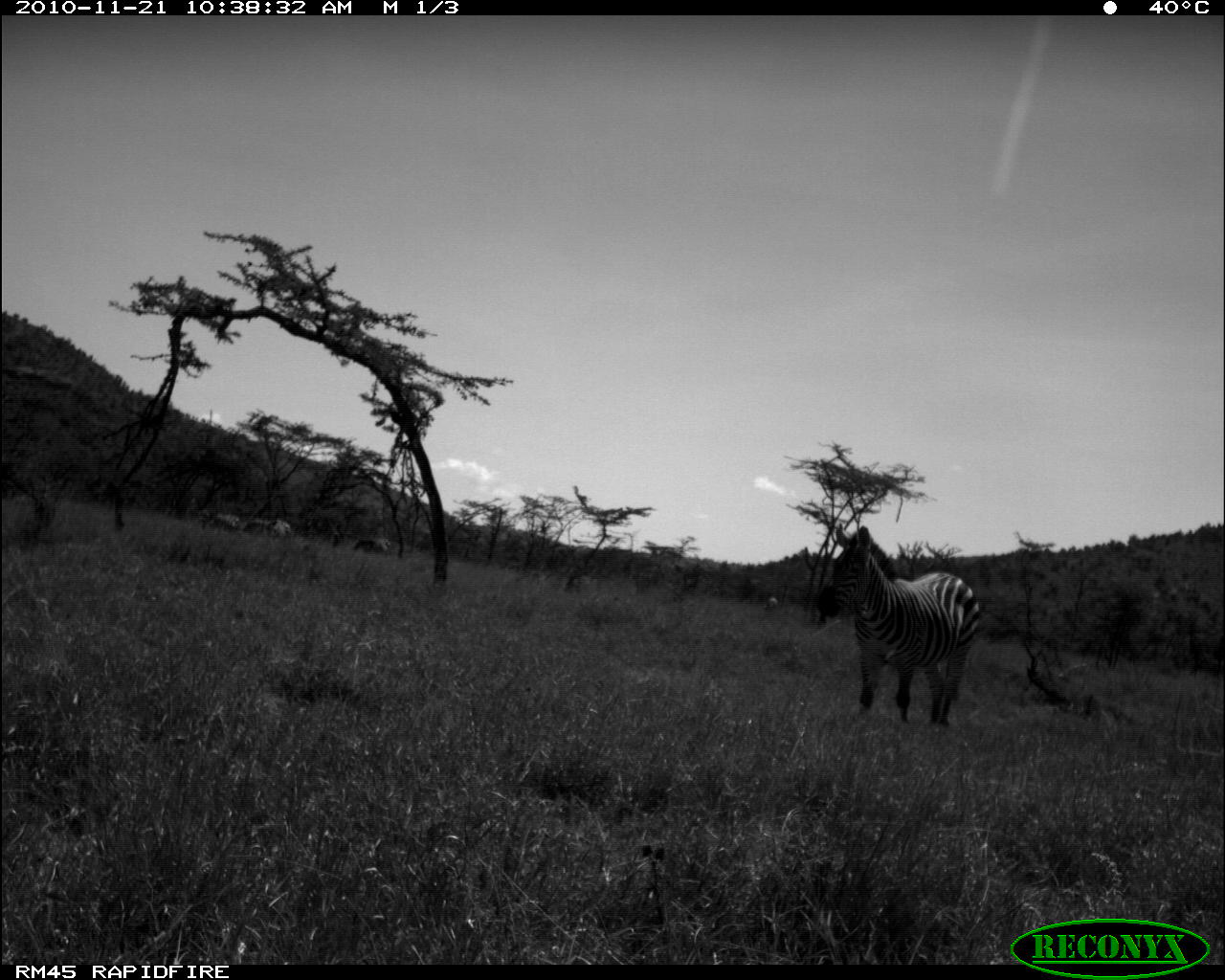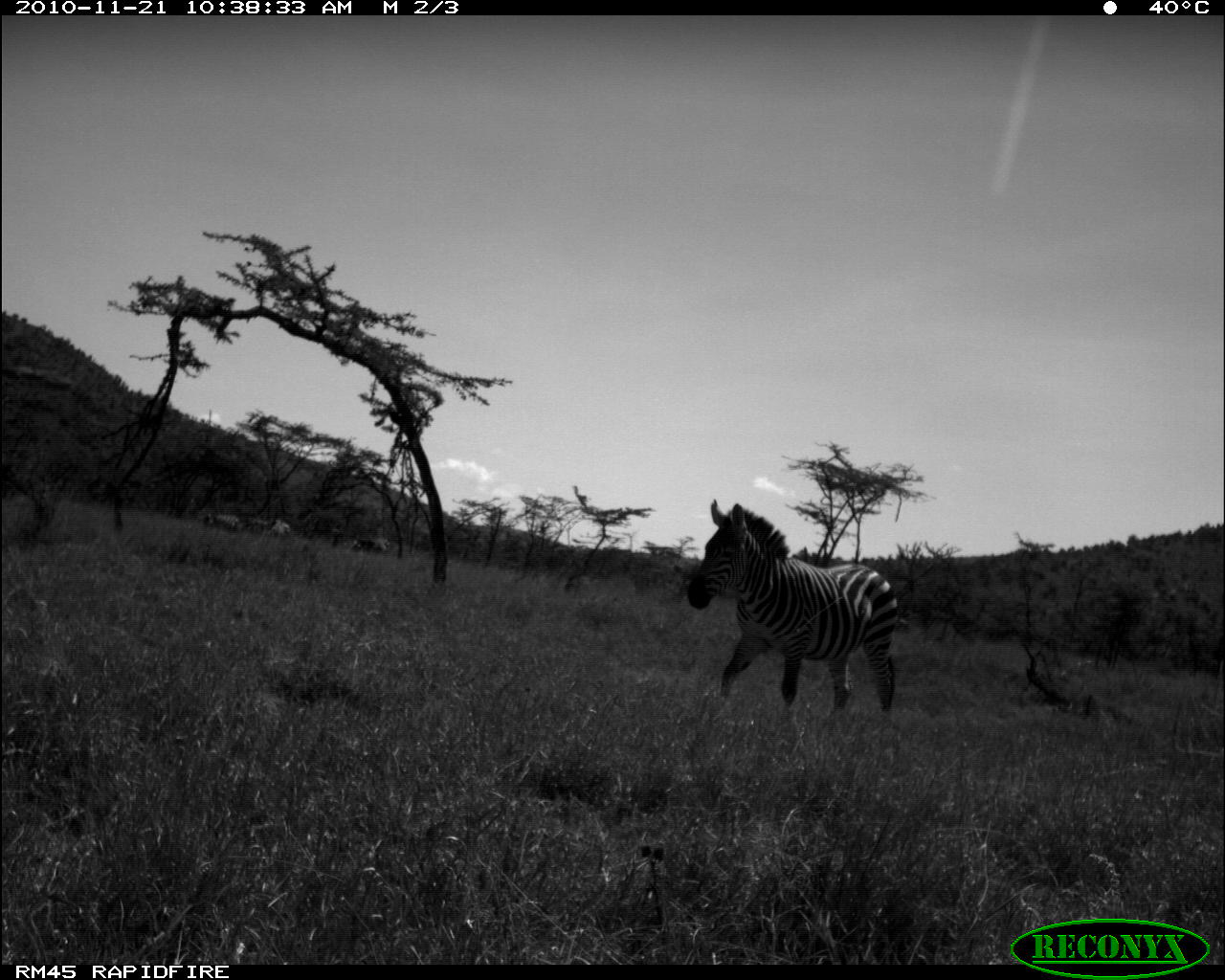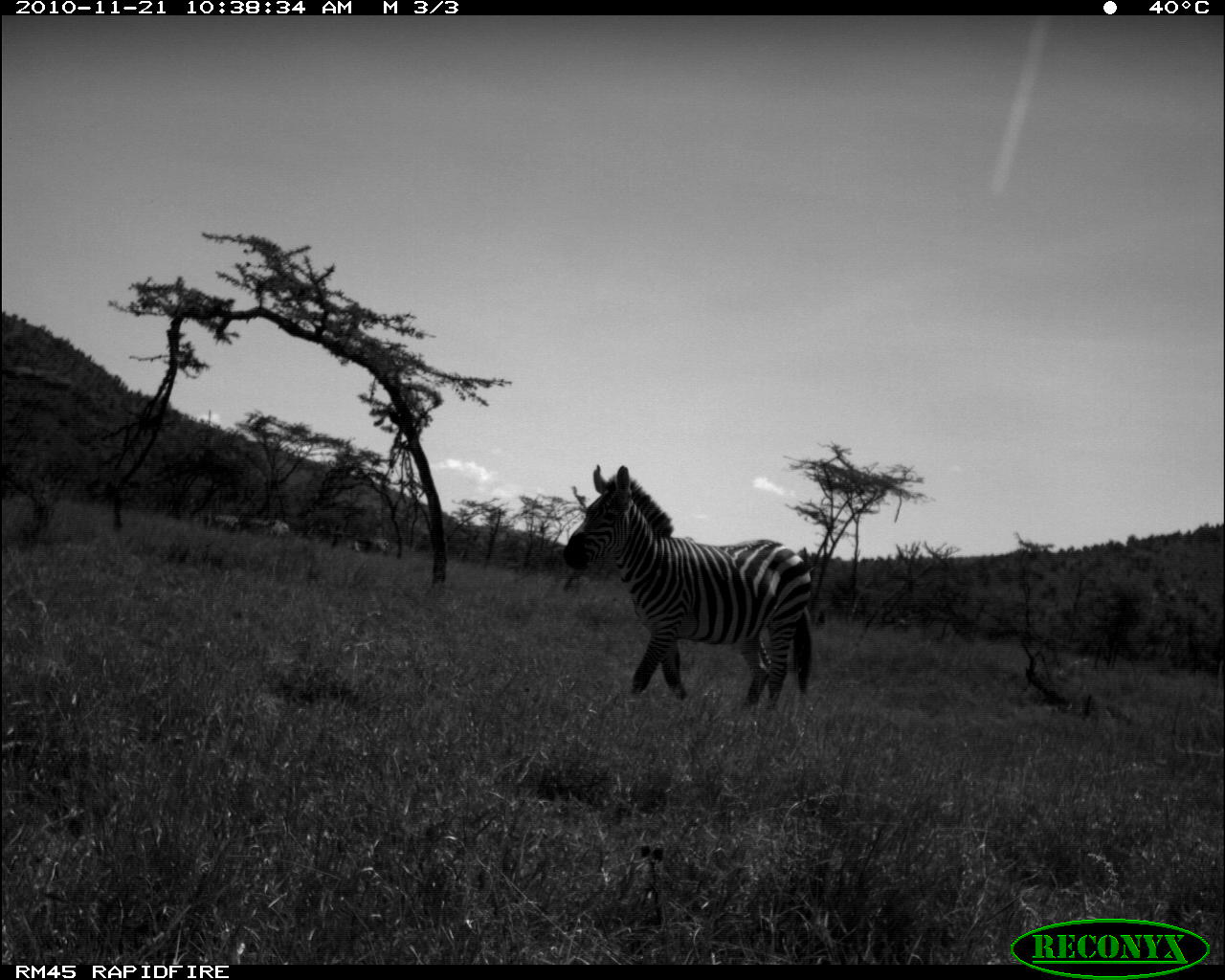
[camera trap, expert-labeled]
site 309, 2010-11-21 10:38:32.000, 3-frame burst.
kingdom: Animalia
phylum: Chordata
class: Mammalia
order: Perissodactyla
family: Equidae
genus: Equus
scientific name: Equus quagga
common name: plains zebra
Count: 6.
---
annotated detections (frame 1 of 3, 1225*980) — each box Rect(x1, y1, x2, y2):
equus quagga: Rect(816, 525, 980, 726)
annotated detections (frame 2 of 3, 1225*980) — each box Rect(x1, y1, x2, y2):
equus quagga: Rect(687, 499, 897, 716)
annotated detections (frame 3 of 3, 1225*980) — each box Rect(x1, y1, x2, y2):
equus quagga: Rect(562, 464, 812, 710)